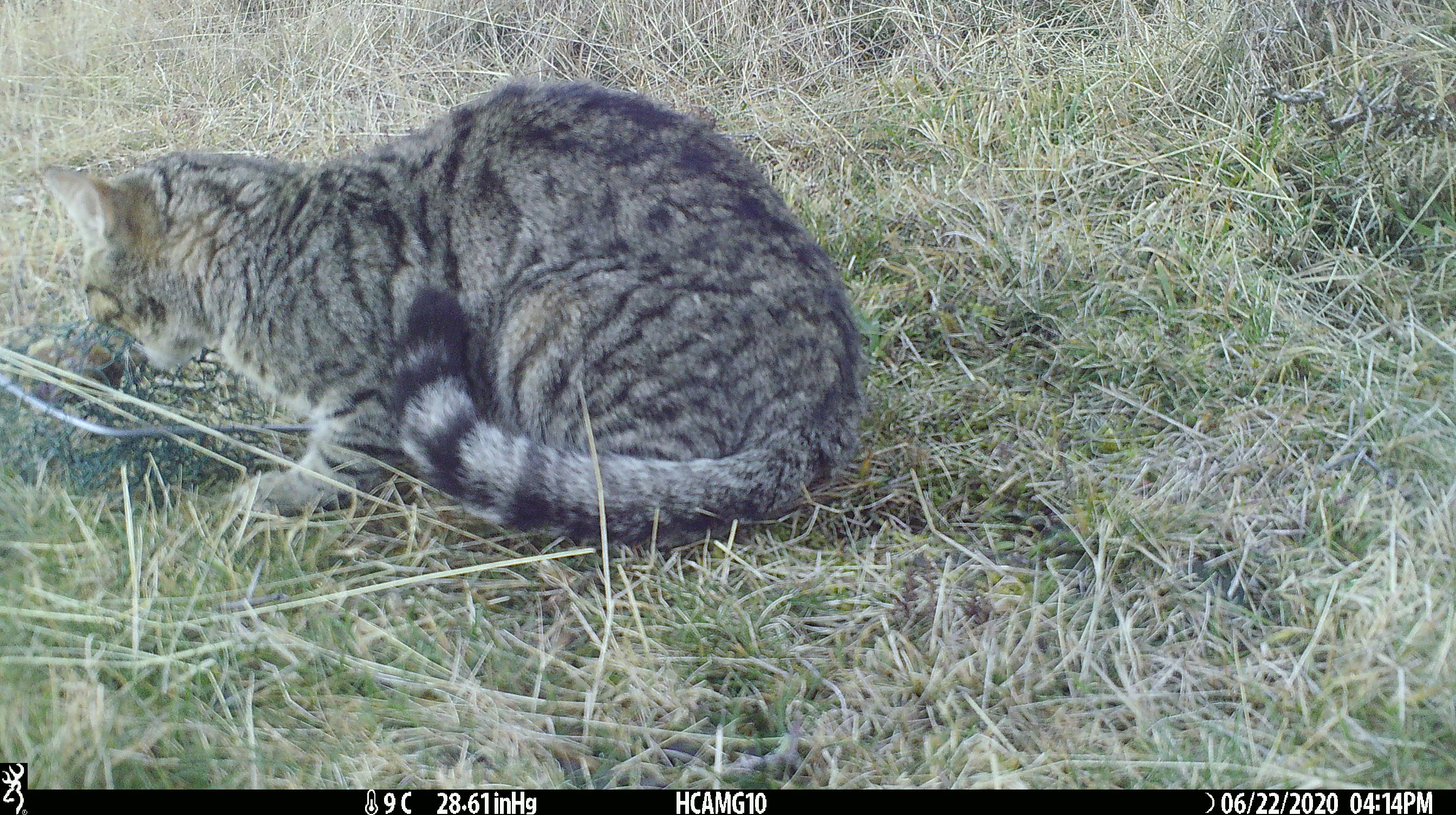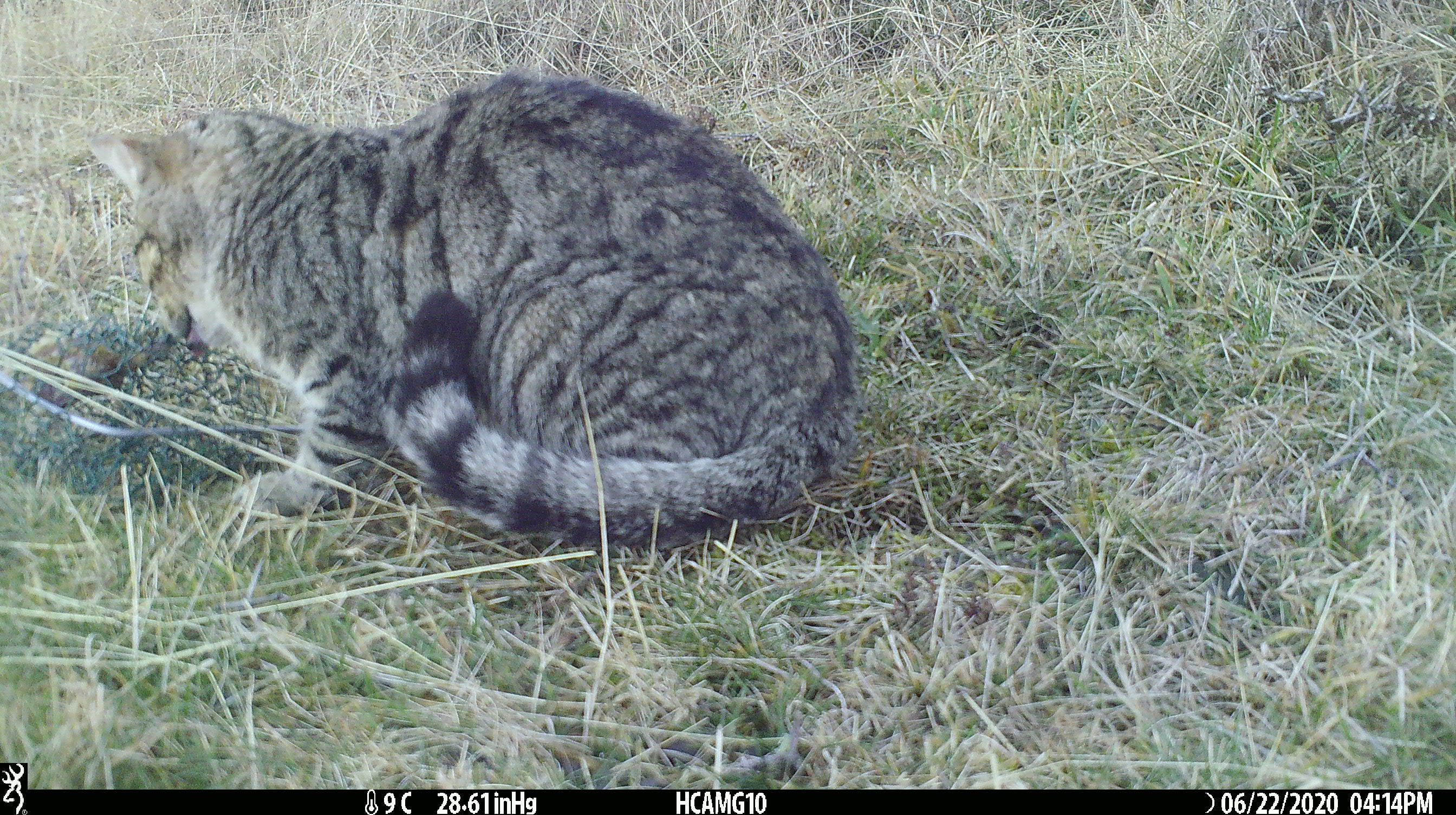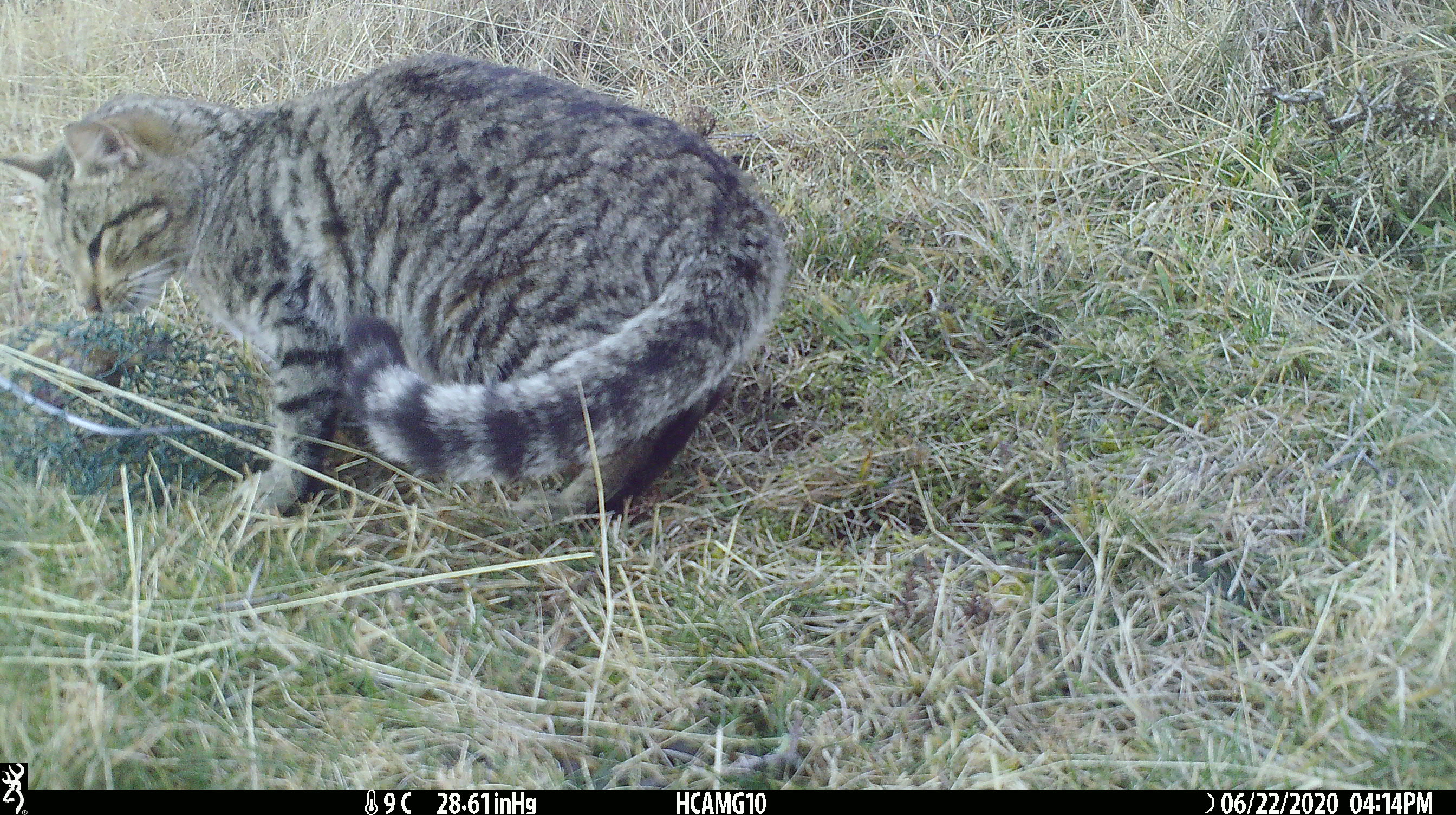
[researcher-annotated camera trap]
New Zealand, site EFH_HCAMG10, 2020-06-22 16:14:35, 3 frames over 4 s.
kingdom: Animalia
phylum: Chordata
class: Mammalia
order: Carnivora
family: Felidae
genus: Felis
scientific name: Felis catus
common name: domestic cat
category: cat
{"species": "cat (domestic cat) (Felis catus)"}